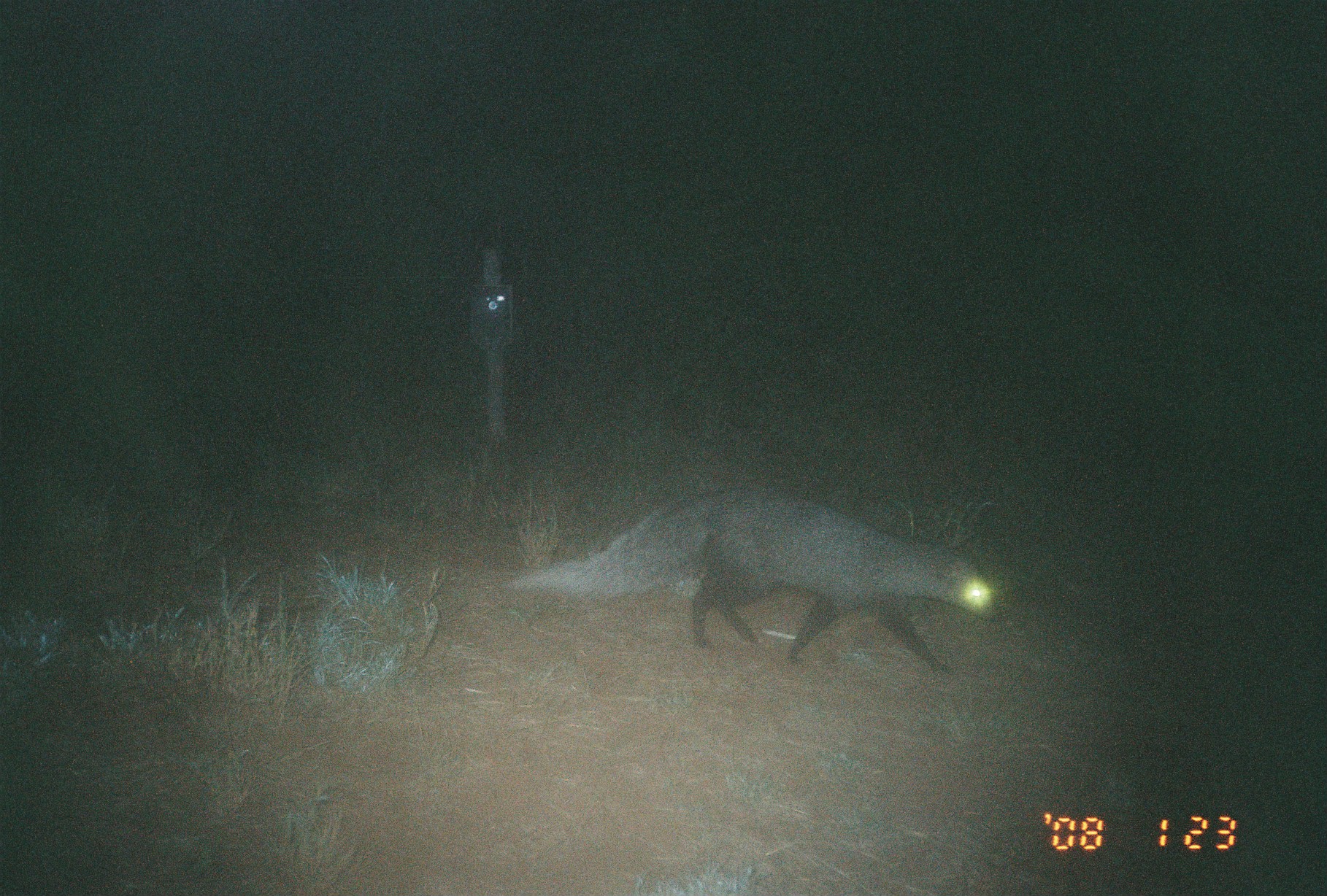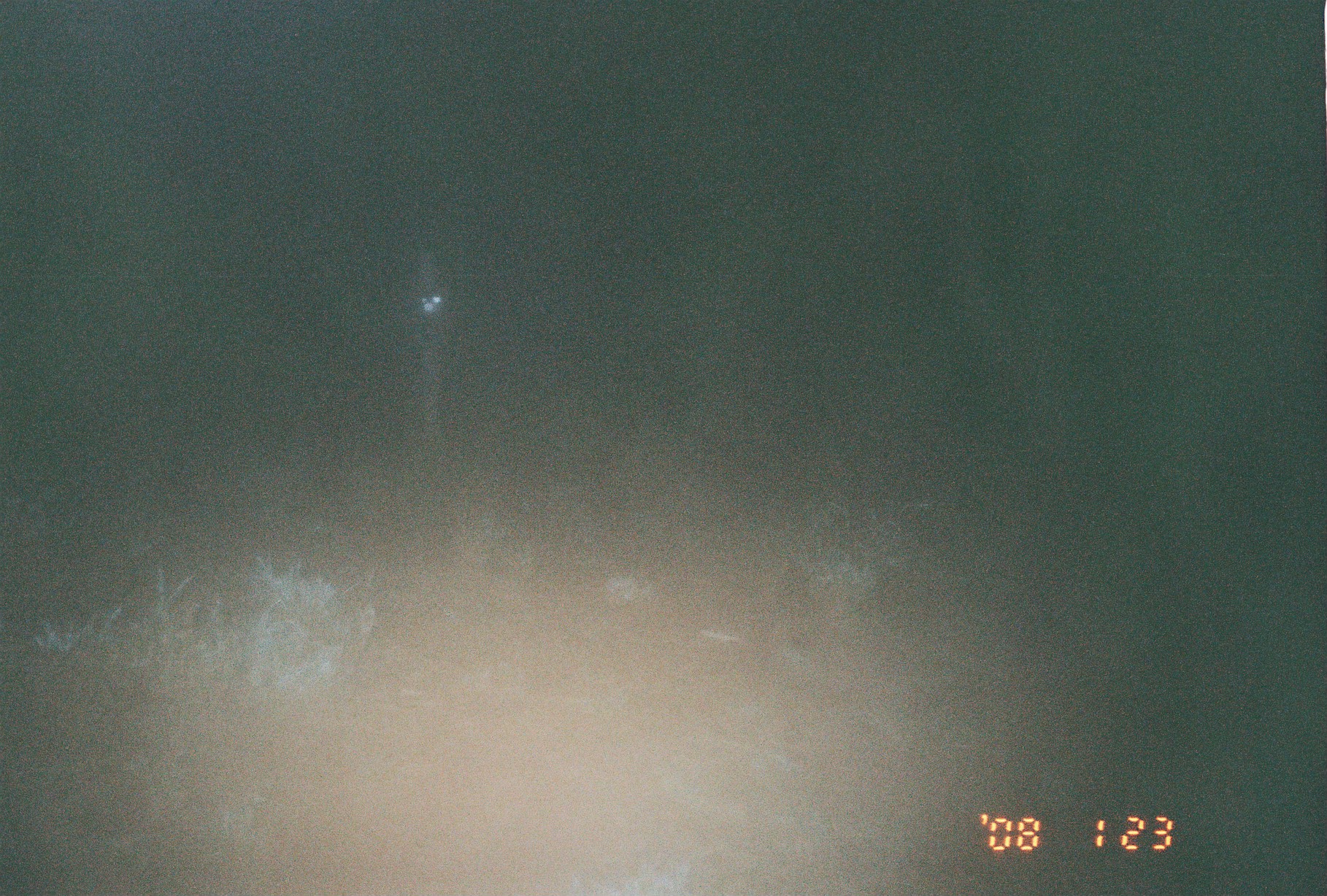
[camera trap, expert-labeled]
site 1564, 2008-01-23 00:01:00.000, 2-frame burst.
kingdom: Animalia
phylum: Chordata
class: Mammalia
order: Carnivora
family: Herpestidae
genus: Ichneumia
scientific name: Ichneumia albicauda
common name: white-tailed mongoose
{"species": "Ichneumia albicauda (white-tailed mongoose)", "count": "1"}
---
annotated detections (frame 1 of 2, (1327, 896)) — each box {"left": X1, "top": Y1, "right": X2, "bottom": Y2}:
ichneumia albicauda: {"left": 504, "top": 483, "right": 993, "bottom": 676}